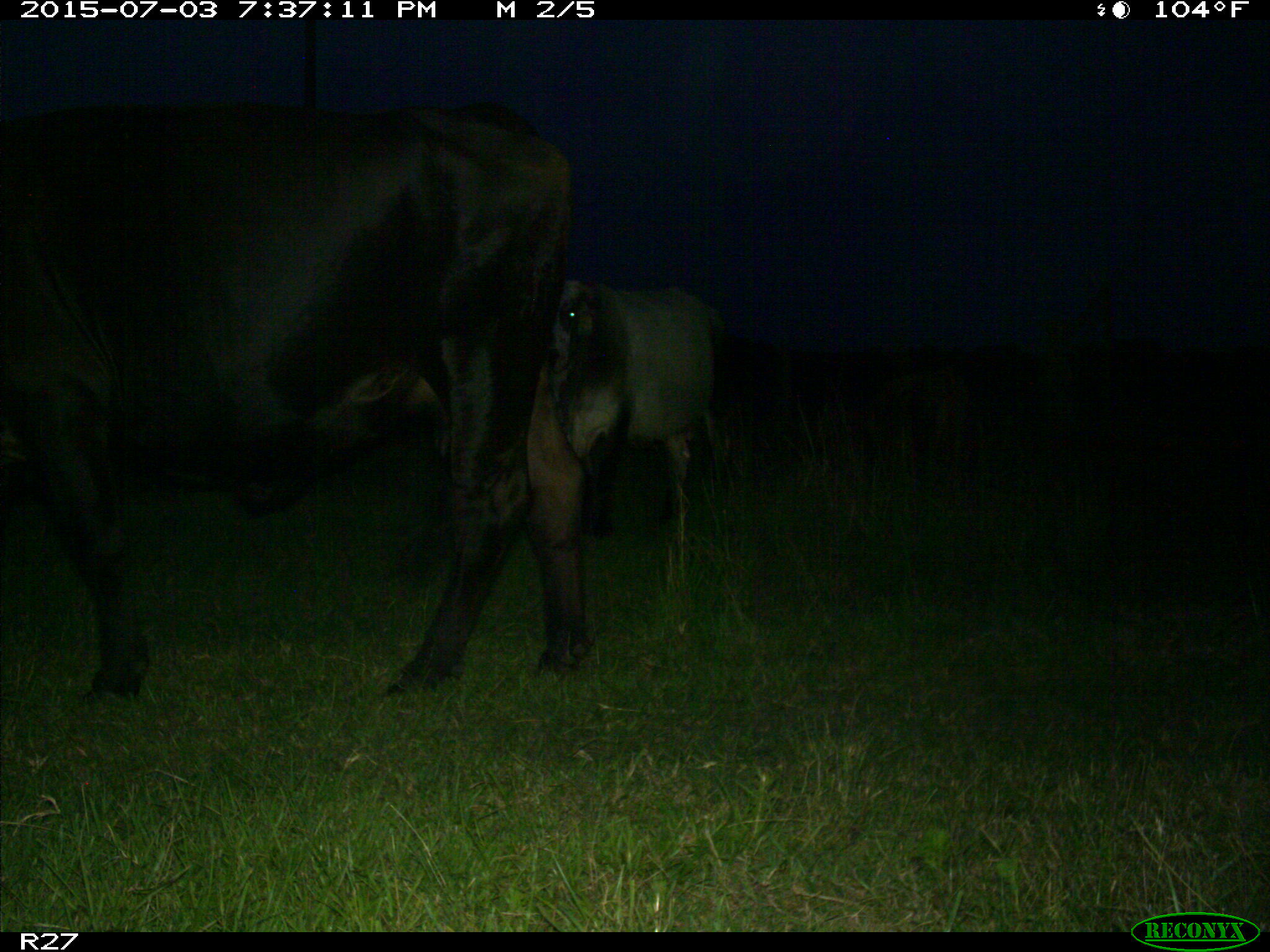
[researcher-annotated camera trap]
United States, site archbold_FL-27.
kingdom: Animalia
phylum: Chordata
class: Mammalia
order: Artiodactyla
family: Bovidae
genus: Bos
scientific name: Bos taurus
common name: domestic cow